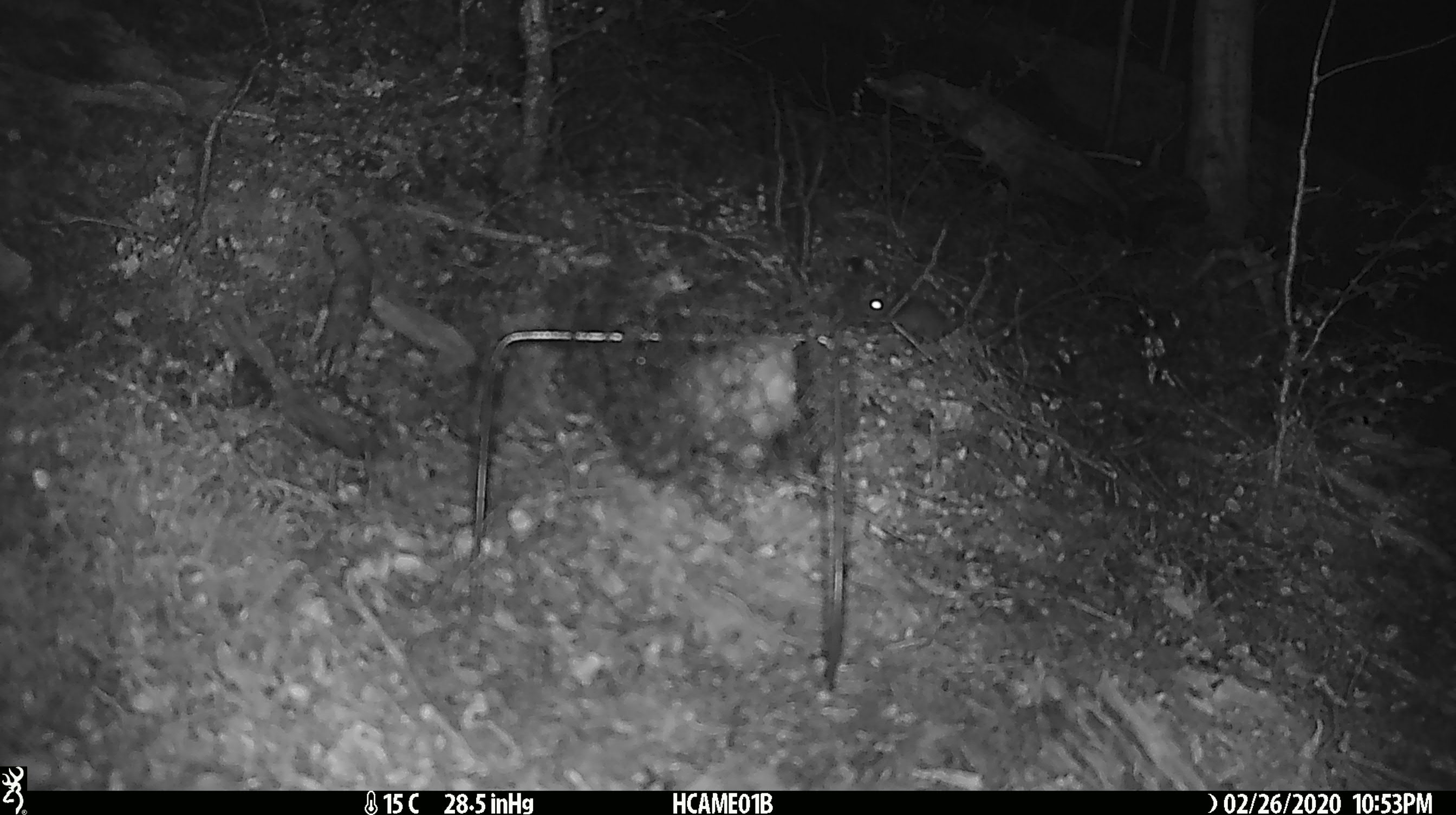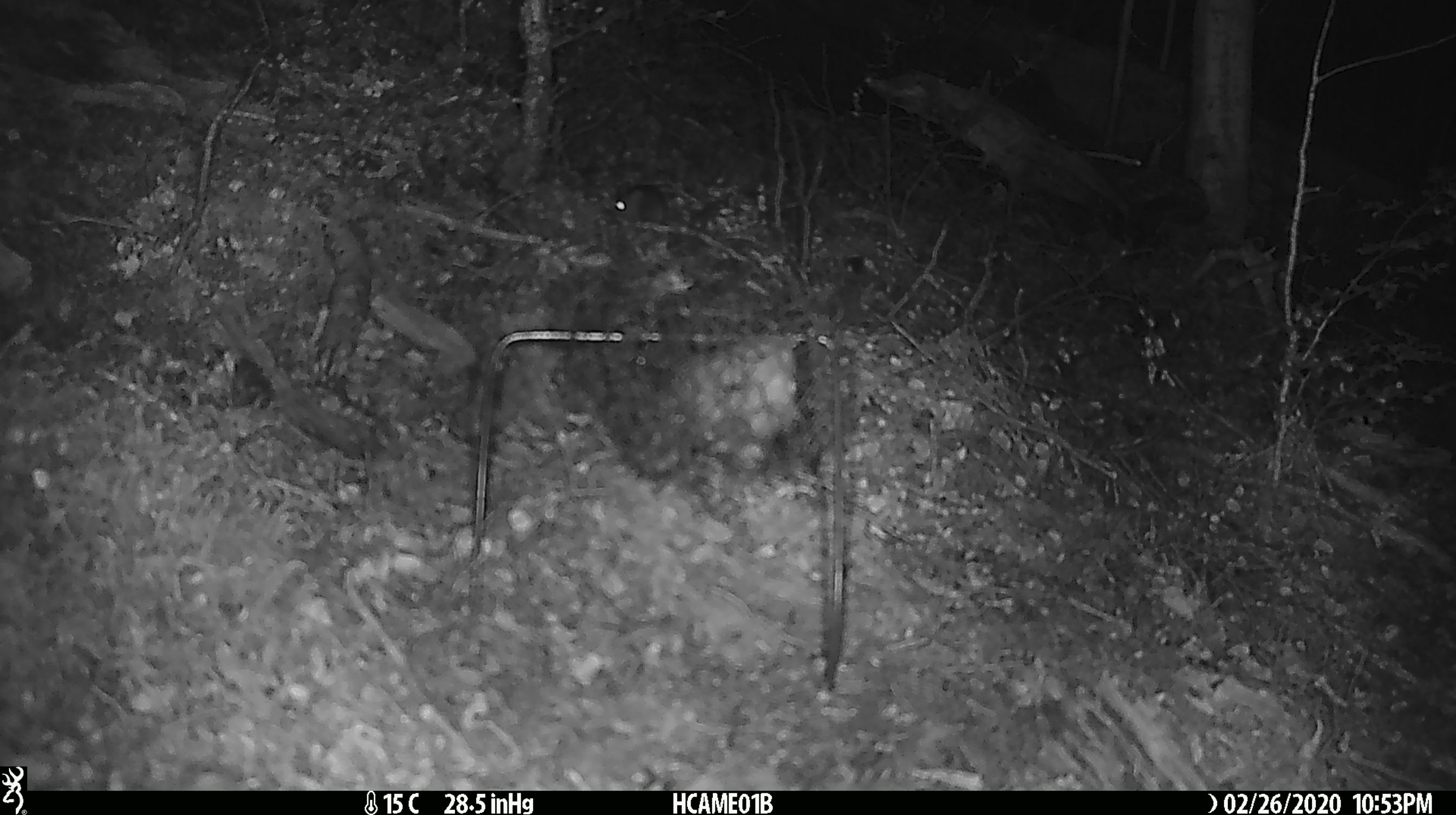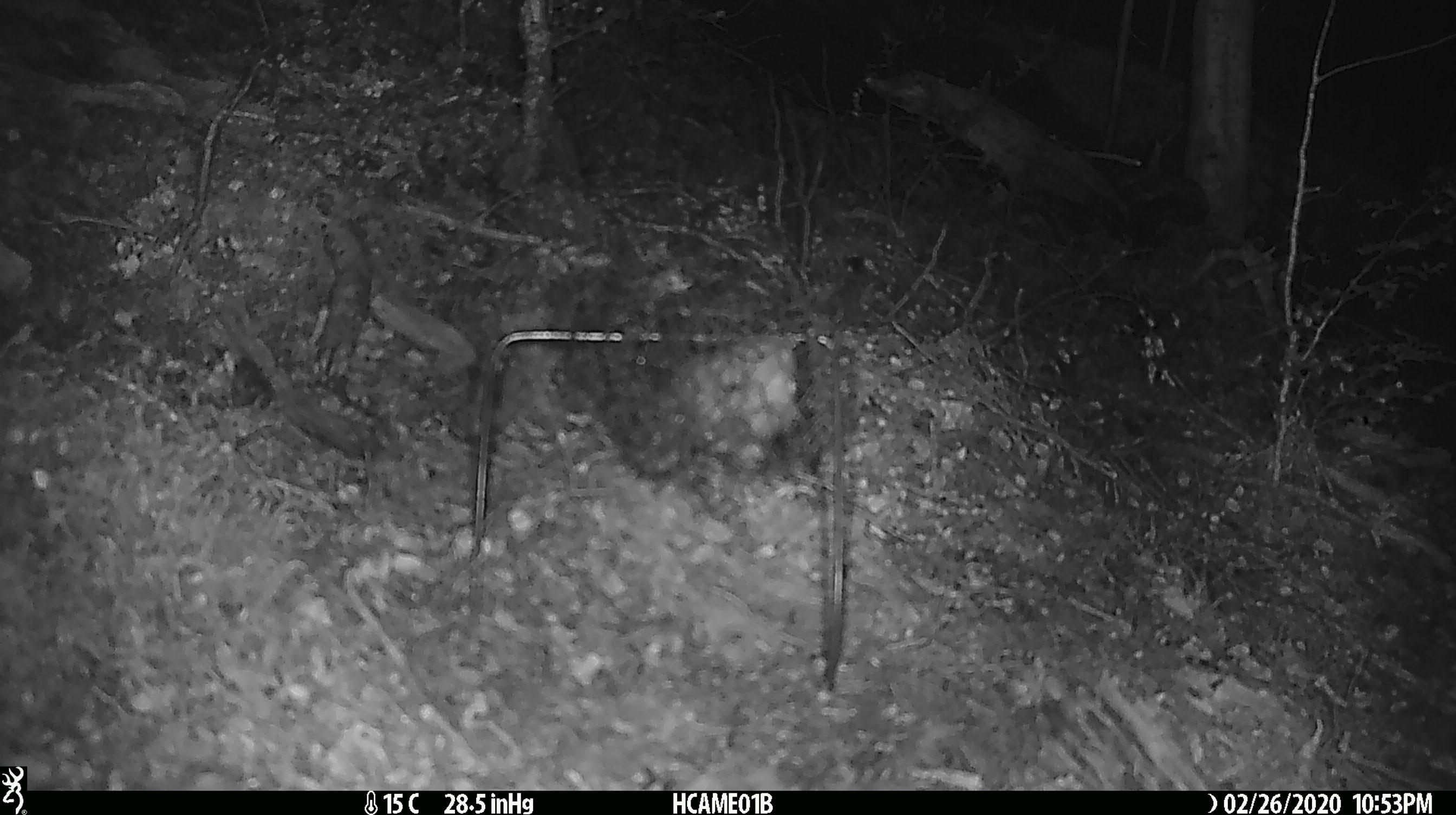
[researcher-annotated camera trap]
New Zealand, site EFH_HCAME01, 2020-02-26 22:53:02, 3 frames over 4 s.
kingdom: Animalia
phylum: Chordata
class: Mammalia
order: Rodentia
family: Muridae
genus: Mus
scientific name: Mus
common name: mouse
Mouse (Mus).